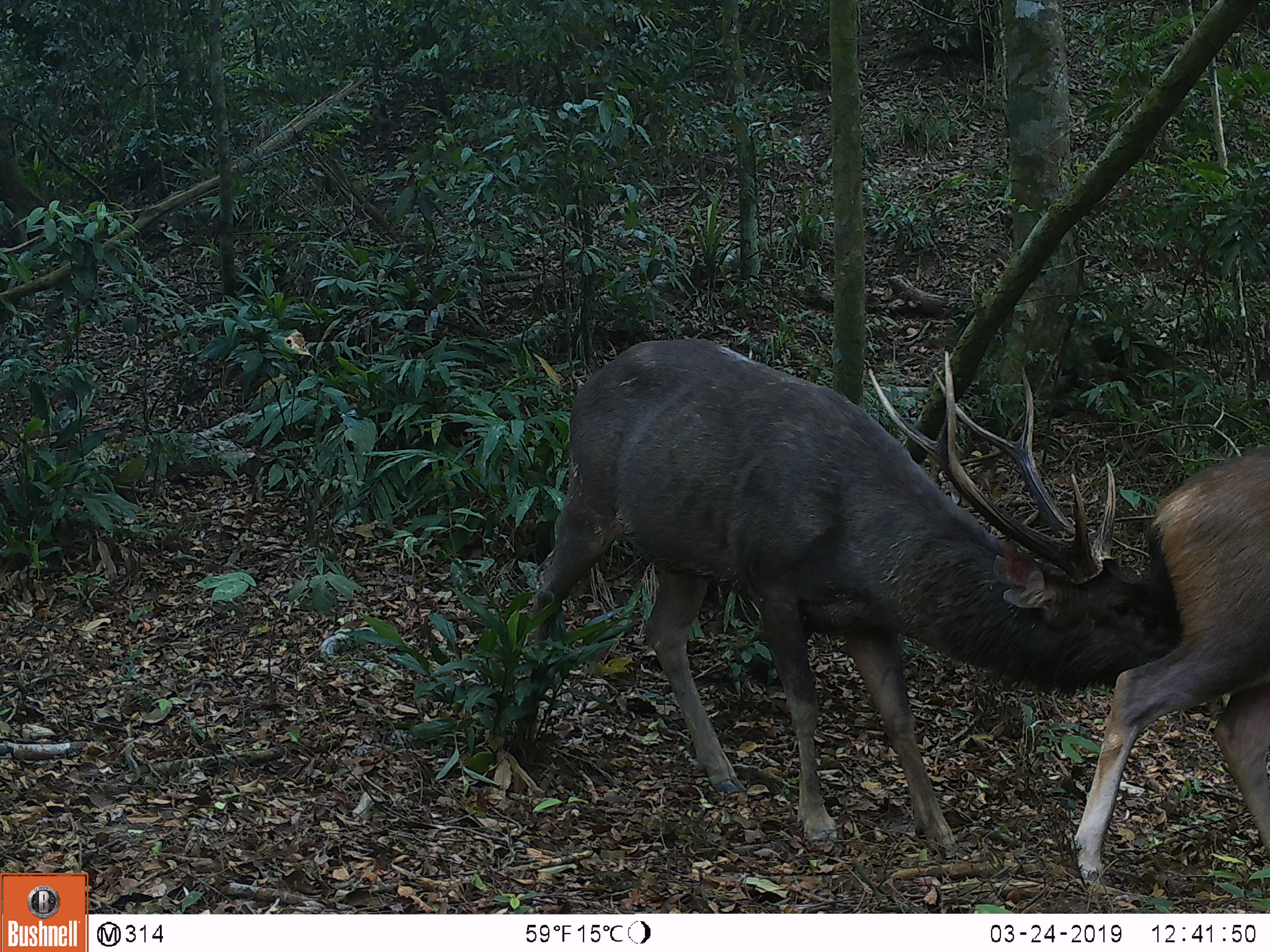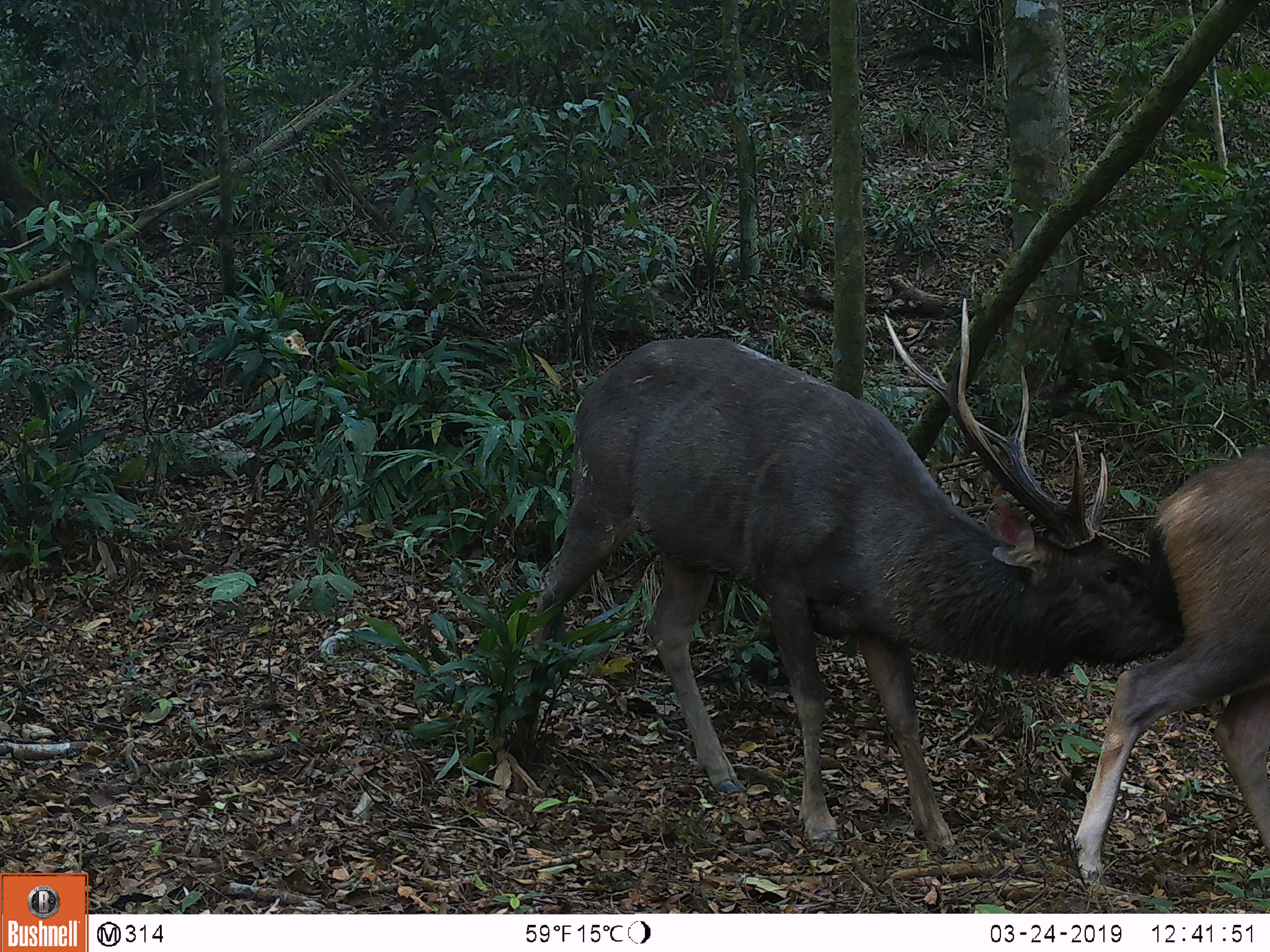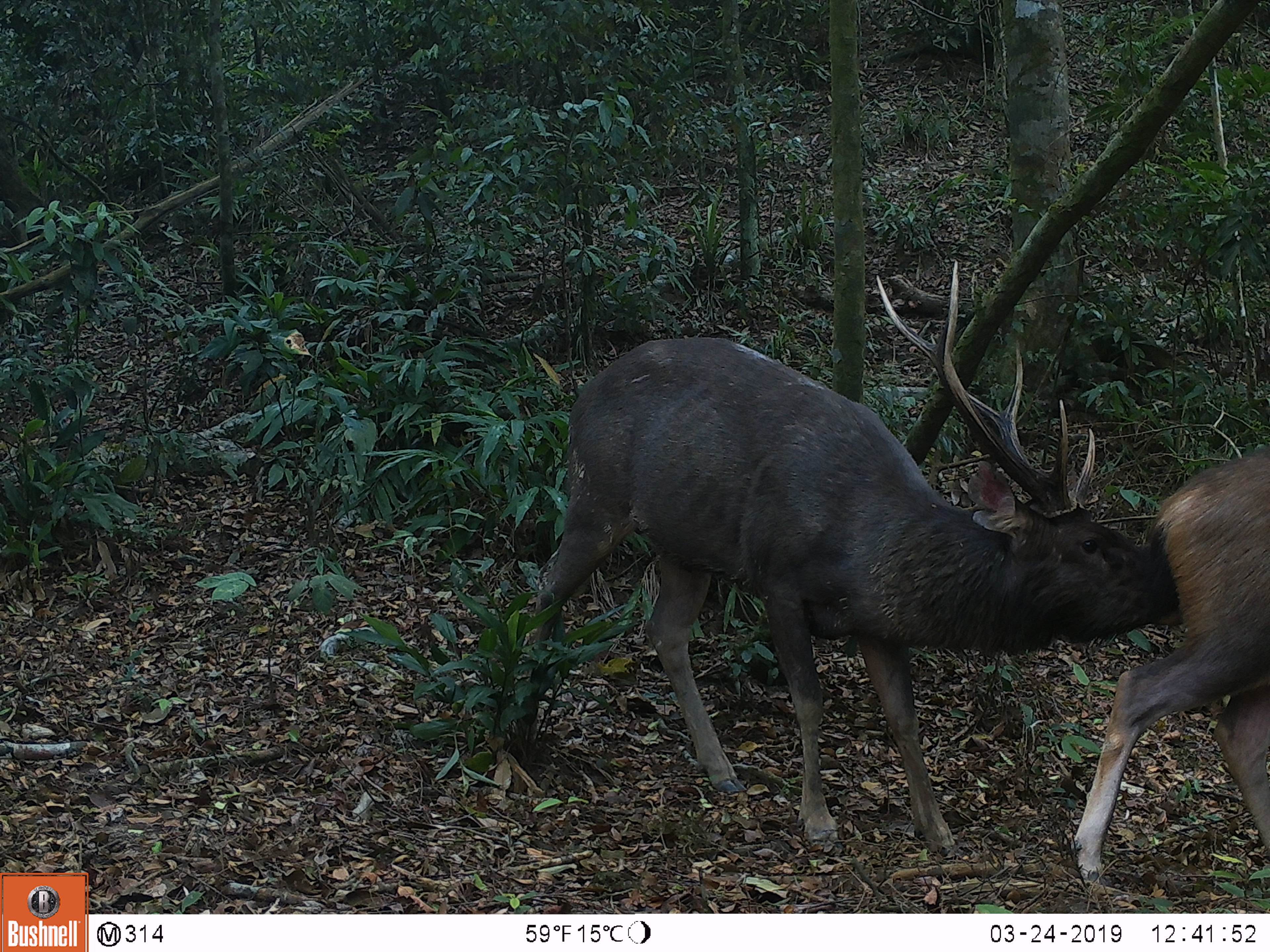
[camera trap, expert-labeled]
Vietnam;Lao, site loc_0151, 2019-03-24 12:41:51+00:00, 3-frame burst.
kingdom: Animalia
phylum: Chordata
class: Mammalia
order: Artiodactyla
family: Cervidae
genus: Rusa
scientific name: Rusa unicolor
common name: sambar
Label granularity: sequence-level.